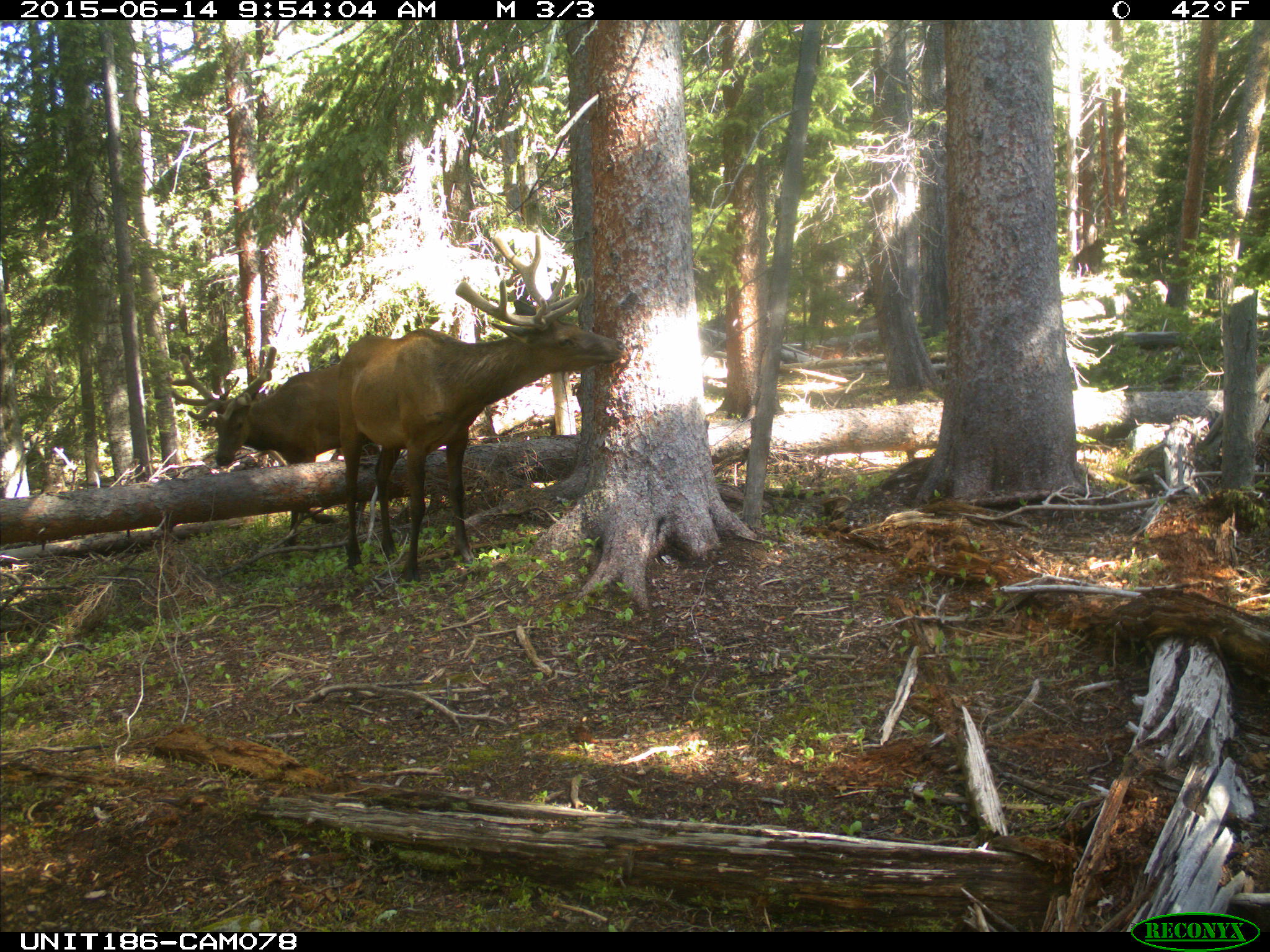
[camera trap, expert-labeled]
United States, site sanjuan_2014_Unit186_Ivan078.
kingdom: Animalia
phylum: Chordata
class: Mammalia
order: Artiodactyla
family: Cervidae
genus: Cervus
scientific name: Cervus elaphus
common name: red deer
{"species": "Cervus elaphus (red deer)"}